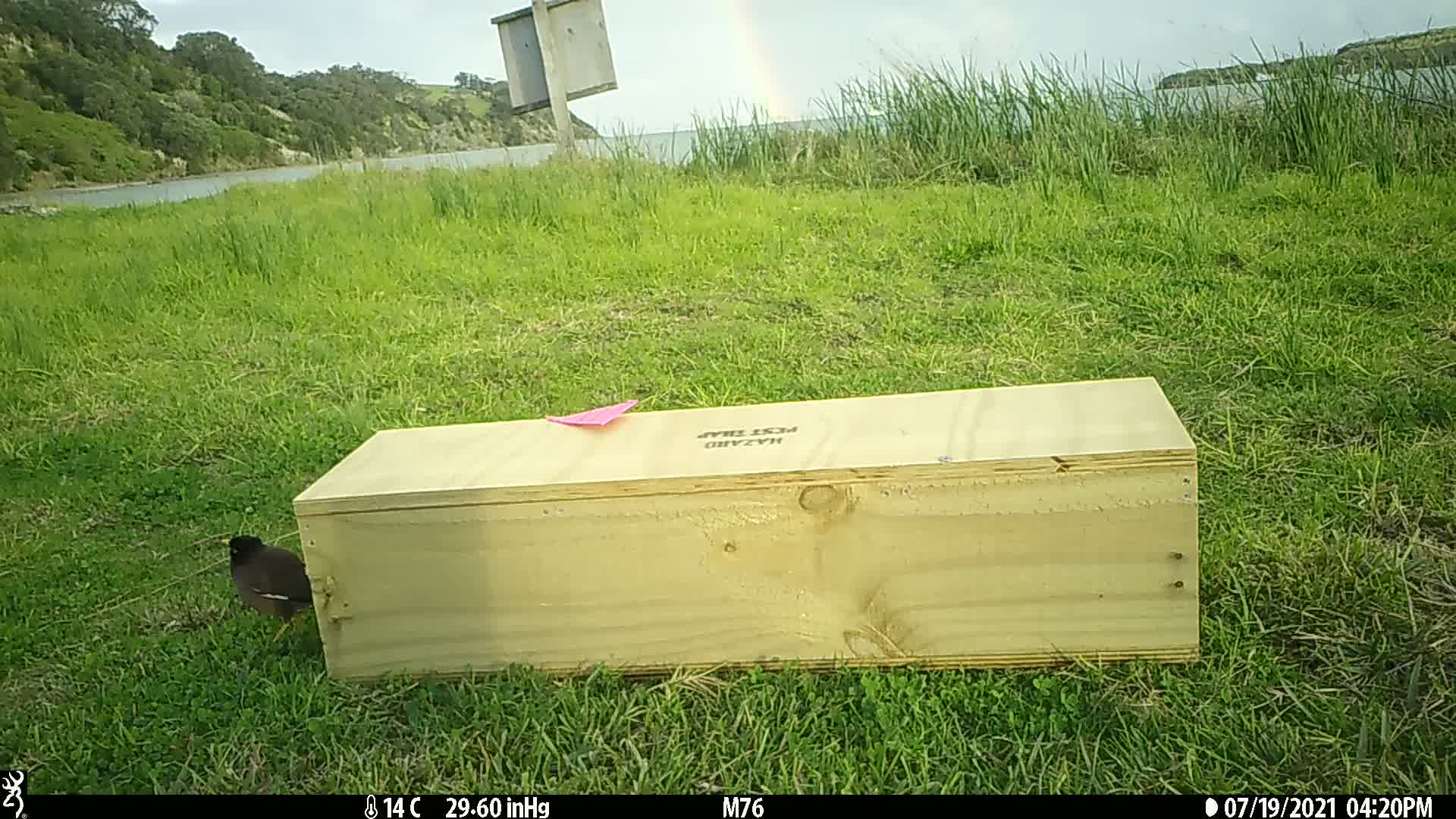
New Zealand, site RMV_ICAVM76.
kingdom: Animalia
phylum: Chordata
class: Aves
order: Passeriformes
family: Sturnidae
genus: Acridotheres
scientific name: Acridotheres tristis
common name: common myna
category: myna